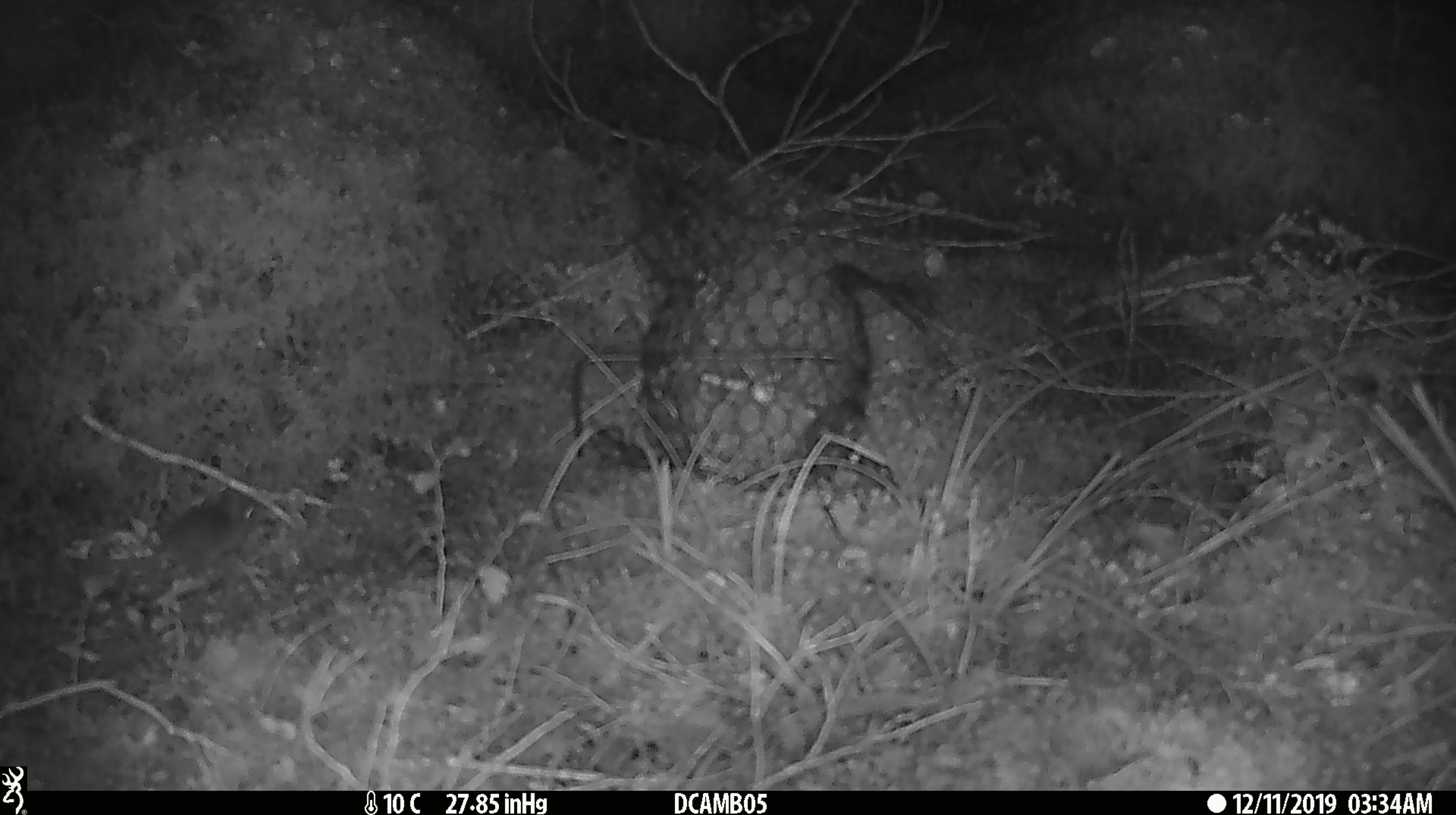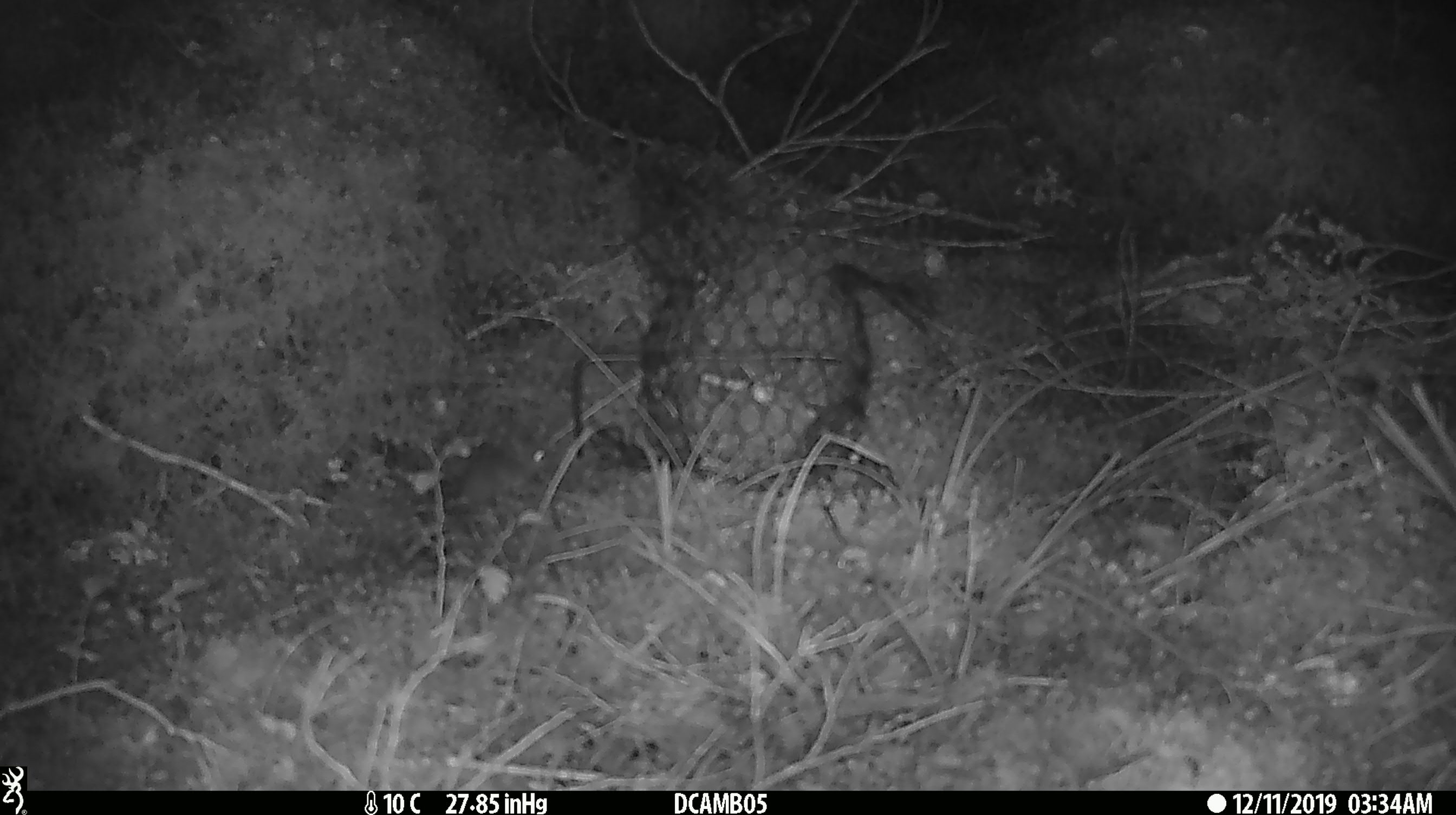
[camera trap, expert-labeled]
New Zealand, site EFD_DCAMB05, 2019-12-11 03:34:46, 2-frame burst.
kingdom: Animalia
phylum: Chordata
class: Mammalia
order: Rodentia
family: Muridae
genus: Mus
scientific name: Mus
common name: mouse